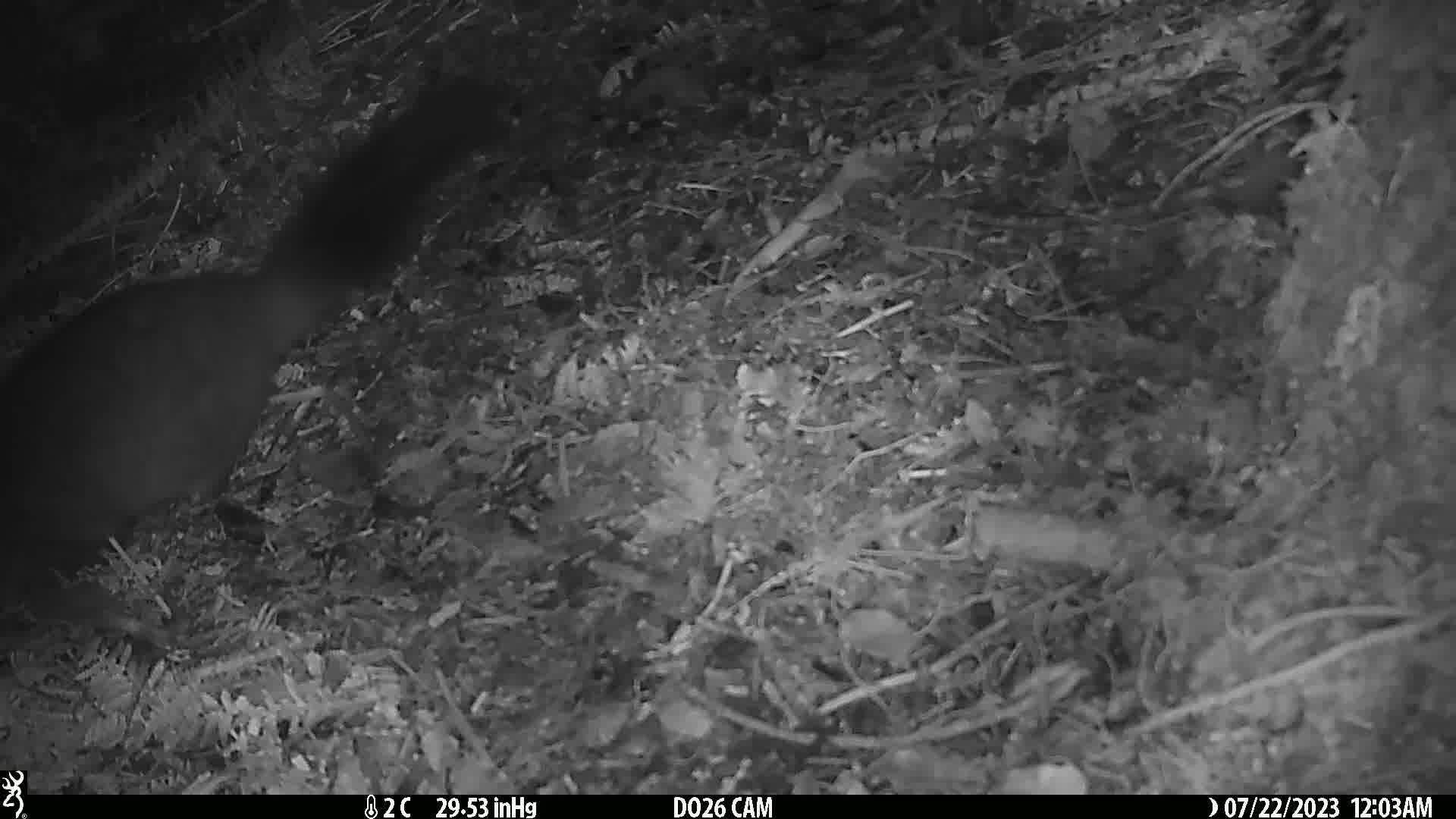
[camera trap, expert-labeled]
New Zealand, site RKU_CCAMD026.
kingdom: Animalia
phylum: Chordata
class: Mammalia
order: Diprotodontia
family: Phalangeridae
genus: Trichosurus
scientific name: Trichosurus vulpecula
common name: common brushtail possum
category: possum